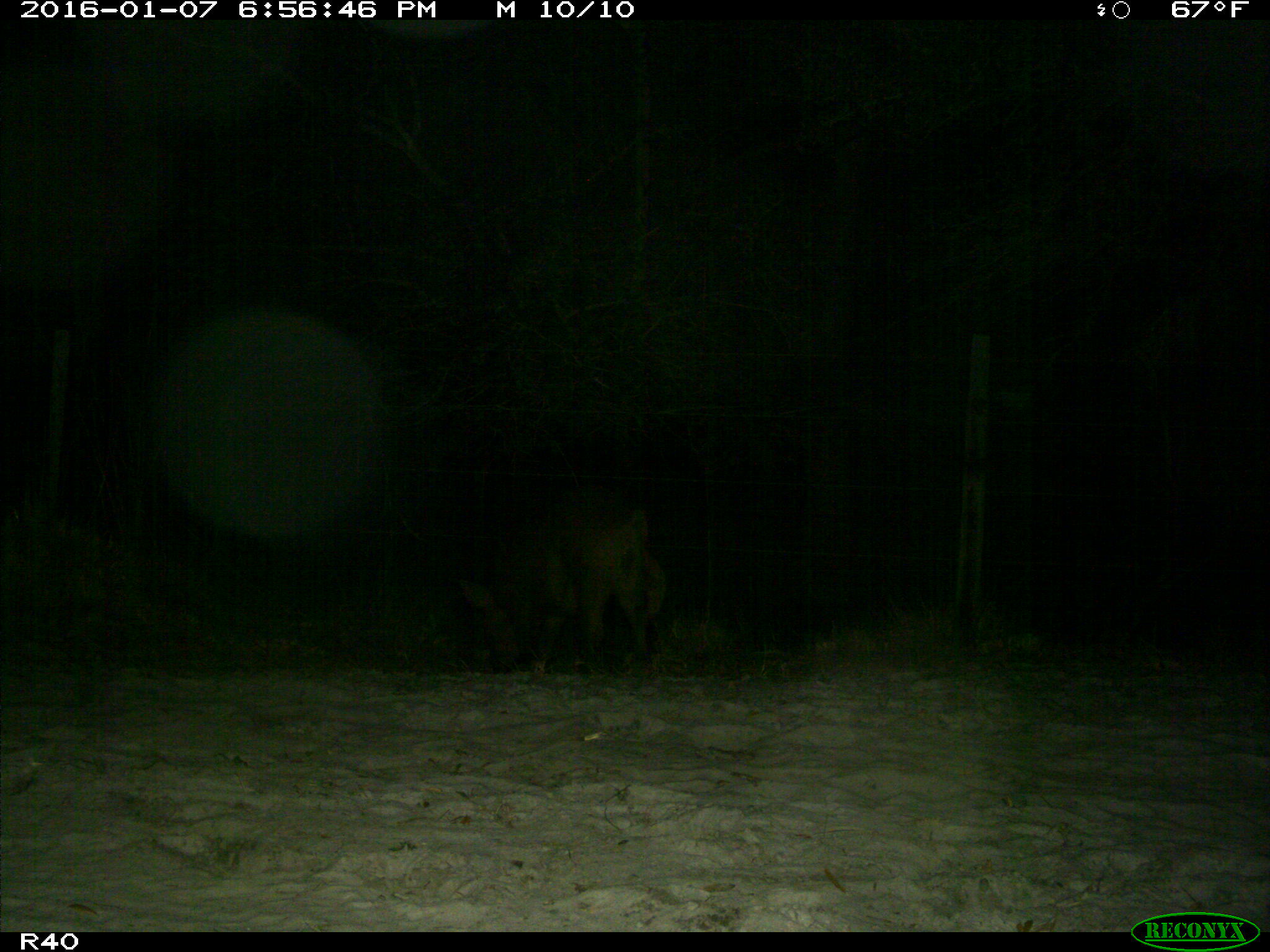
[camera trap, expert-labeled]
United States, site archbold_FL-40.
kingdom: Animalia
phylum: Chordata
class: Mammalia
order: Artiodactyla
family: Suidae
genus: Sus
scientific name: Sus scrofa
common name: wild boar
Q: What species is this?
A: Sus scrofa (wild boar).